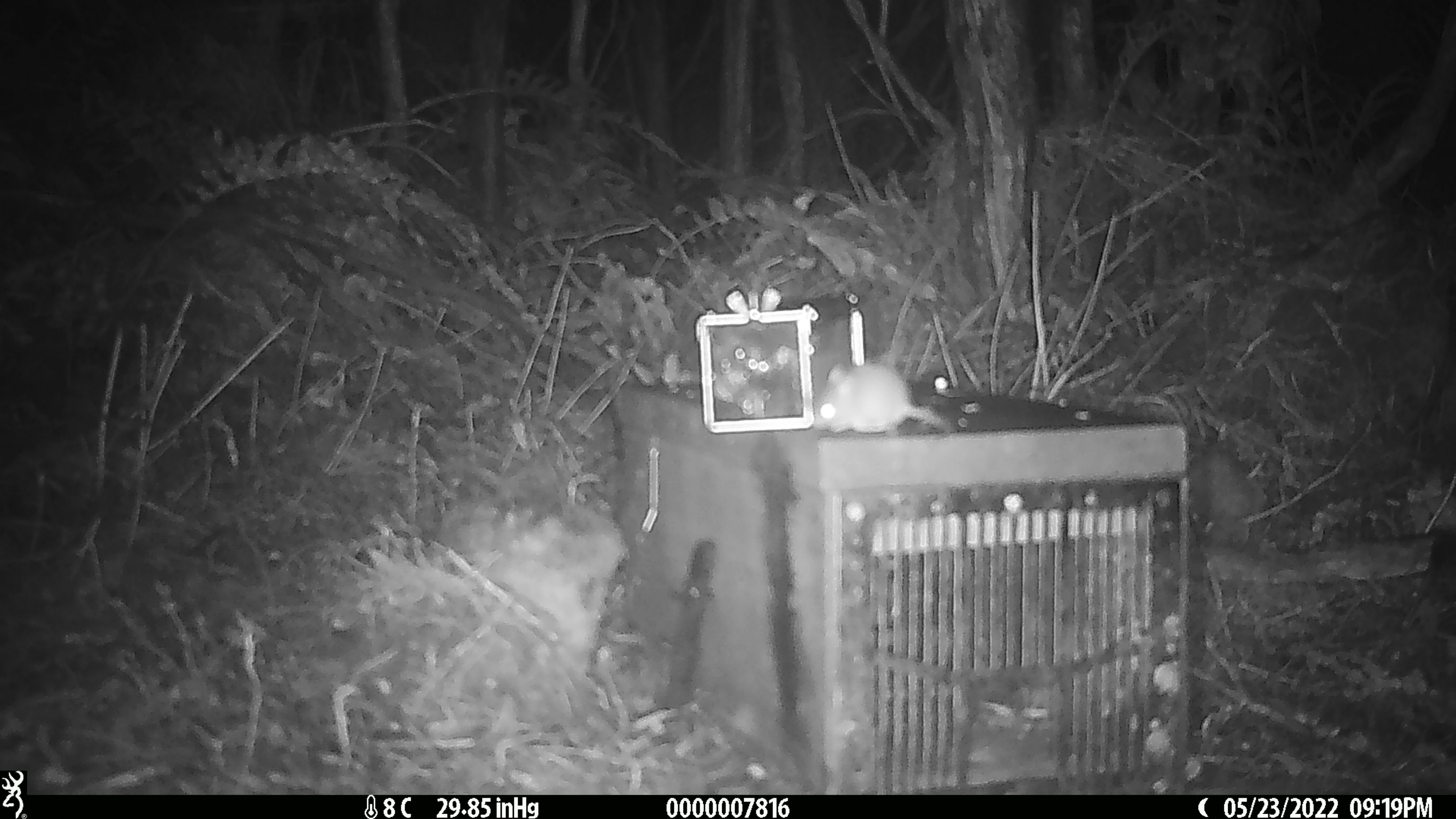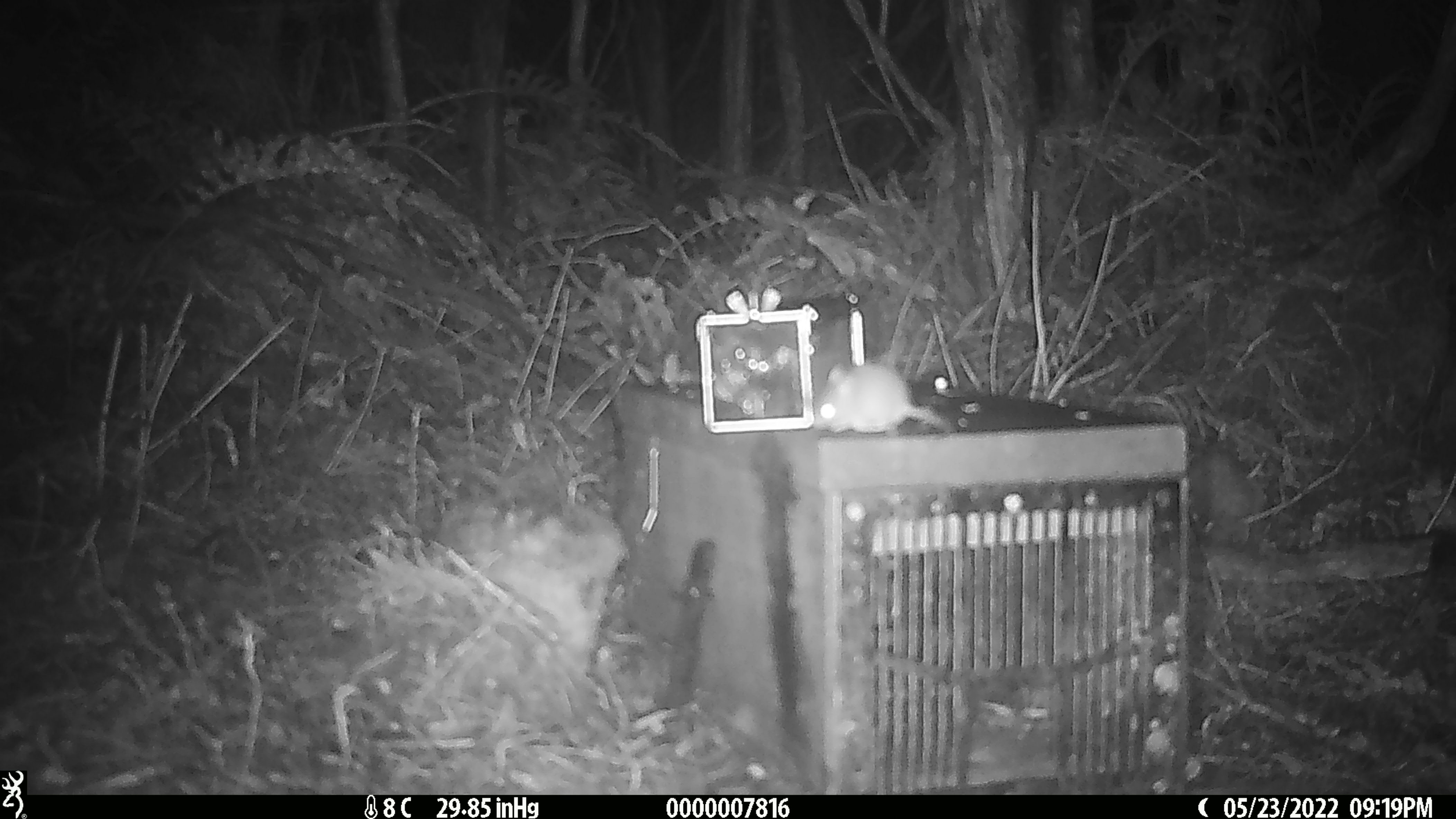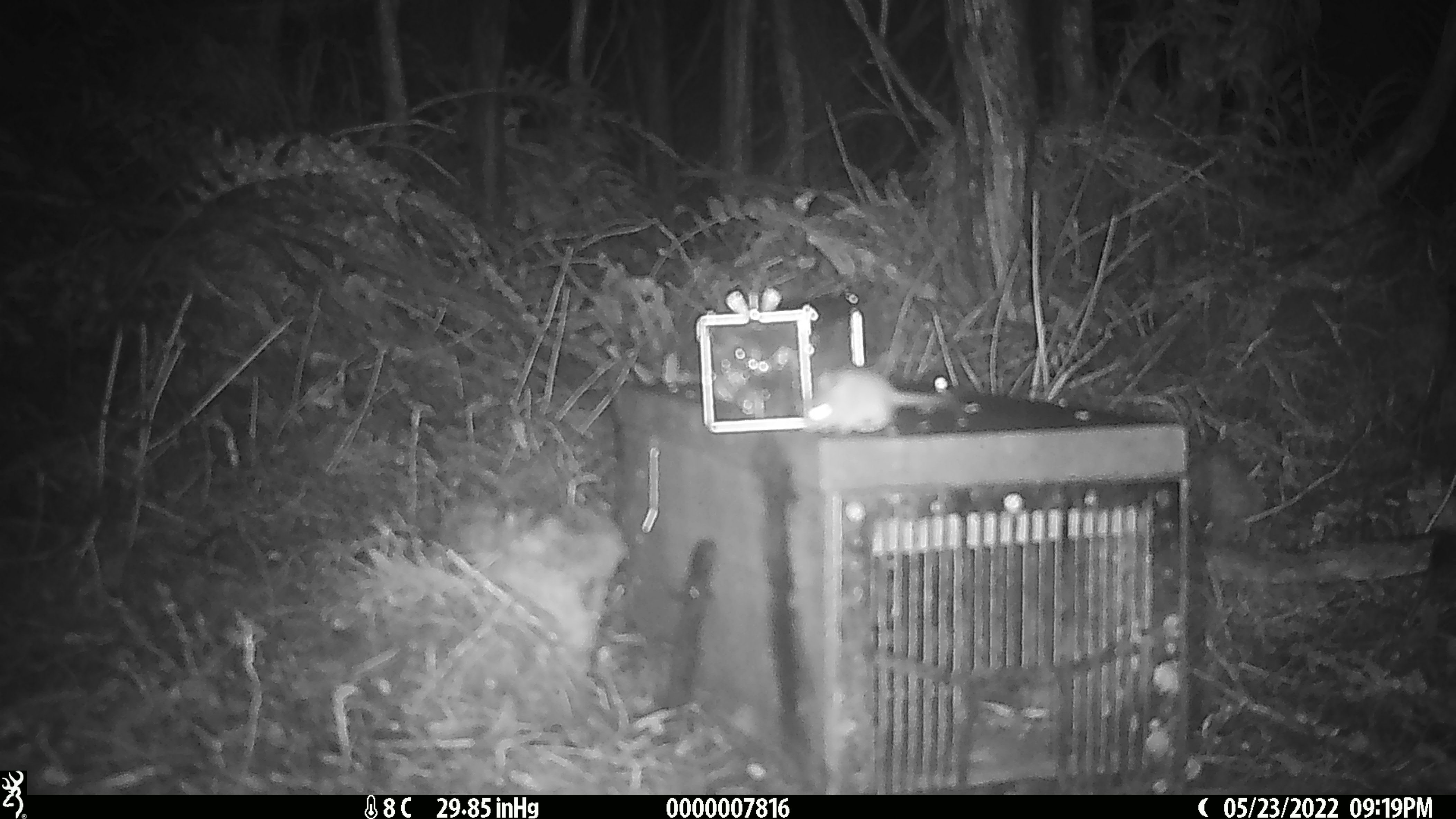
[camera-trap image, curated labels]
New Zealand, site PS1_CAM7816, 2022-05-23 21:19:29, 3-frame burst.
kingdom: Animalia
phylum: Chordata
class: Mammalia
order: Rodentia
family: Muridae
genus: Mus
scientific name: Mus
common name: mouse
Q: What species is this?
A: Mouse (Mus).